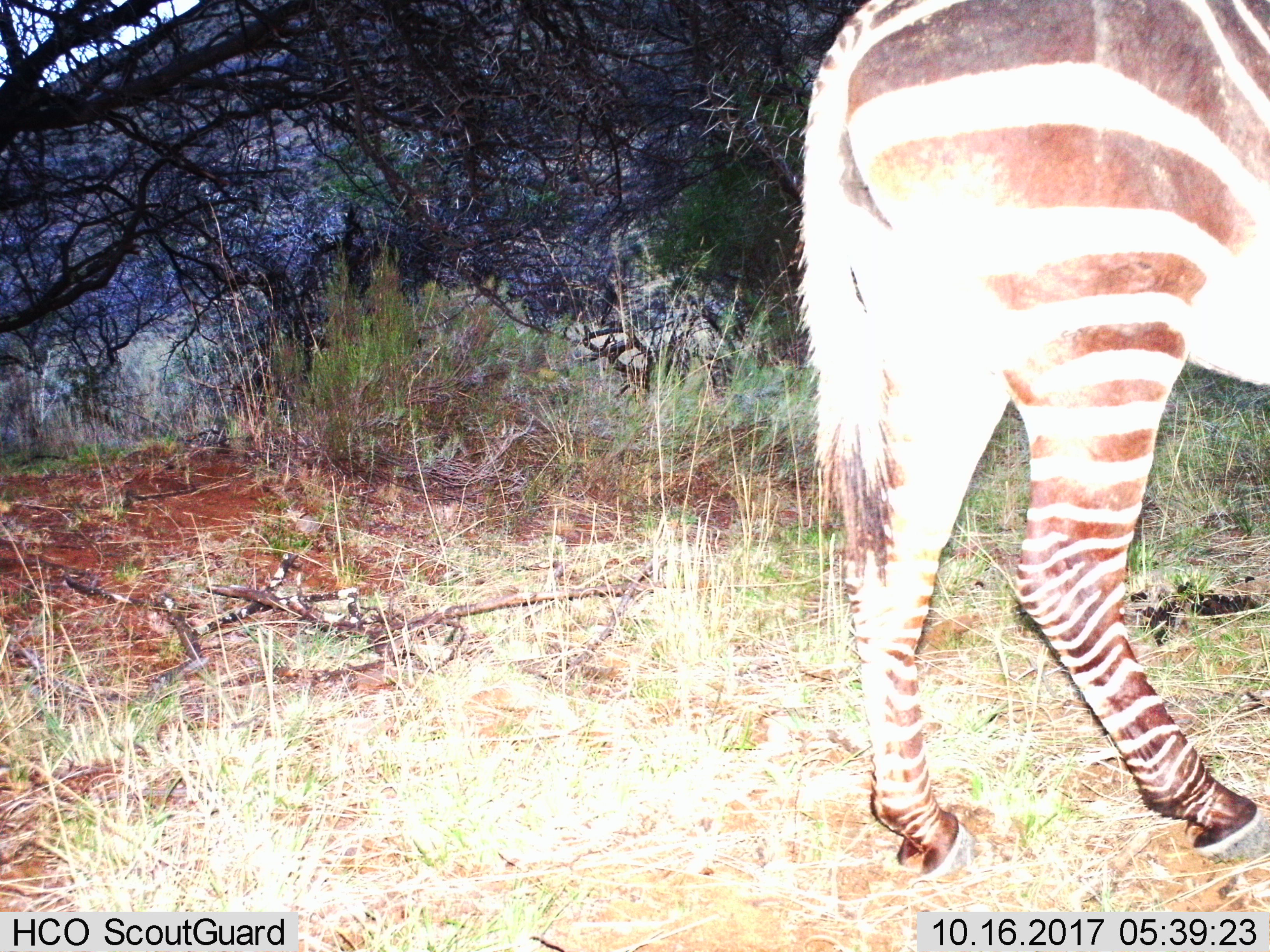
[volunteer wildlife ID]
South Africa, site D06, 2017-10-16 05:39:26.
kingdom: Animalia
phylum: Chordata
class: Mammalia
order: Perissodactyla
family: Equidae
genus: Equus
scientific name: Equus zebra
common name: mountain zebra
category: zebramountain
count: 1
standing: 67%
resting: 0%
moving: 50%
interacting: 0%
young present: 0%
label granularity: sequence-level